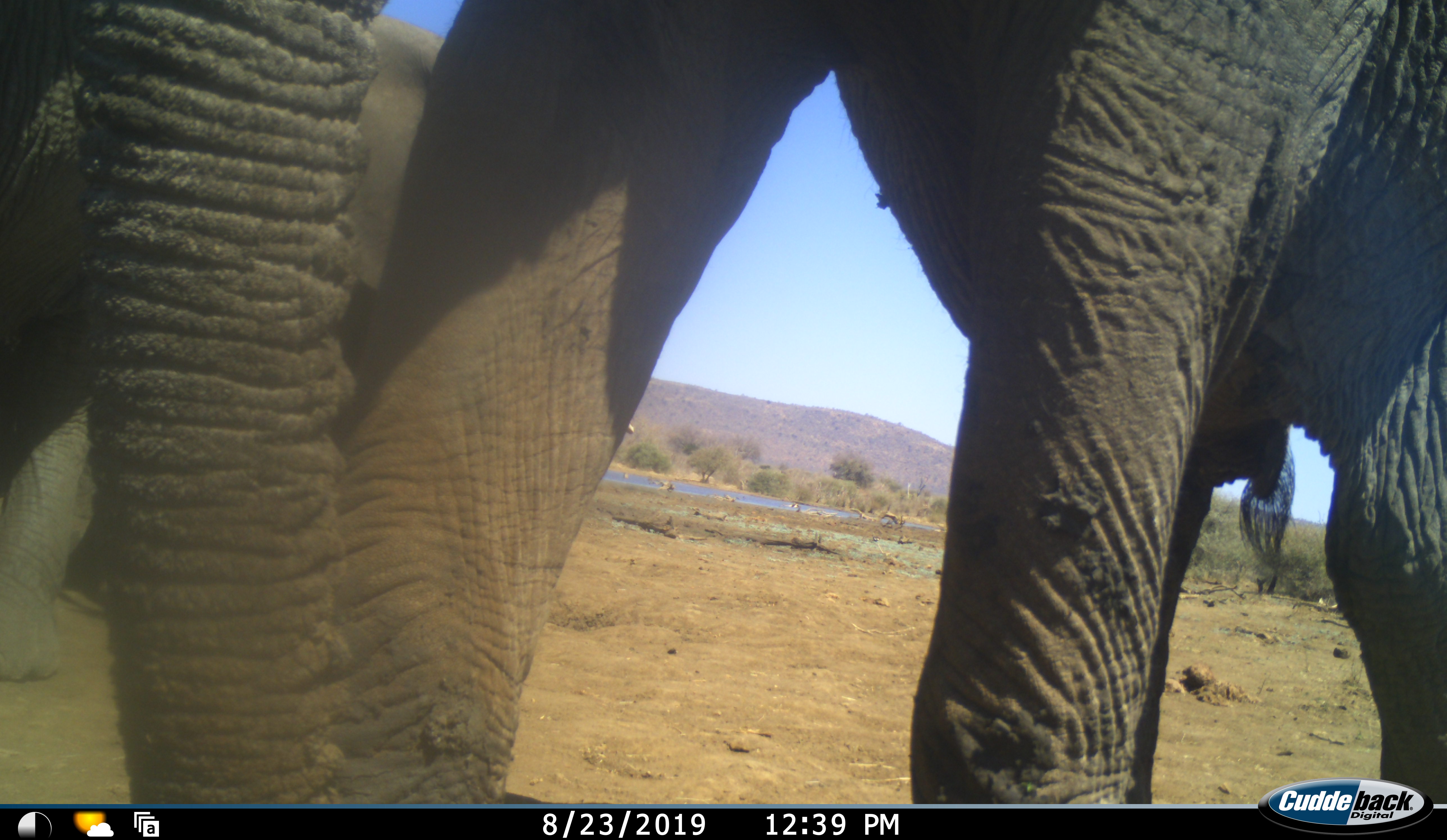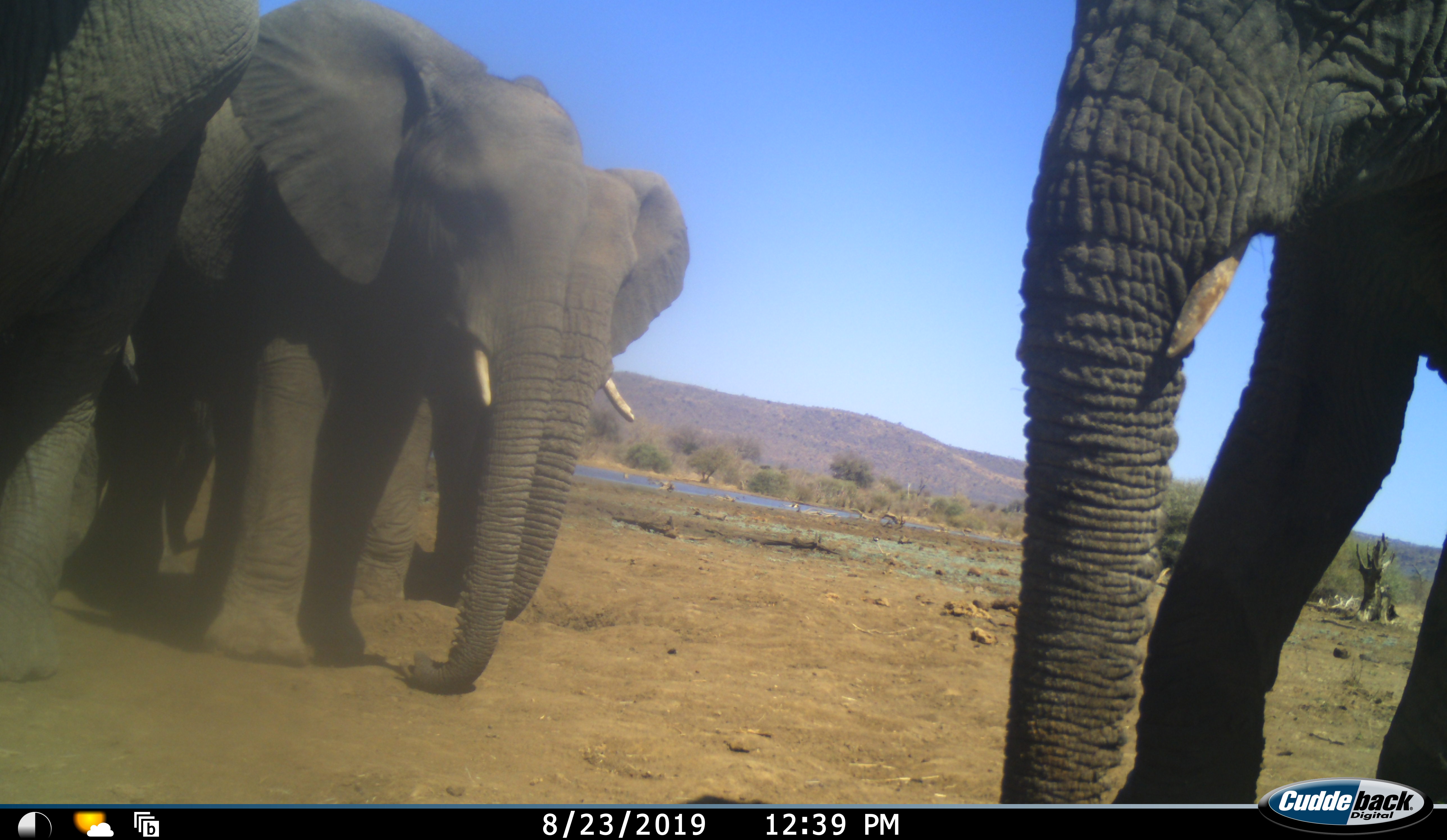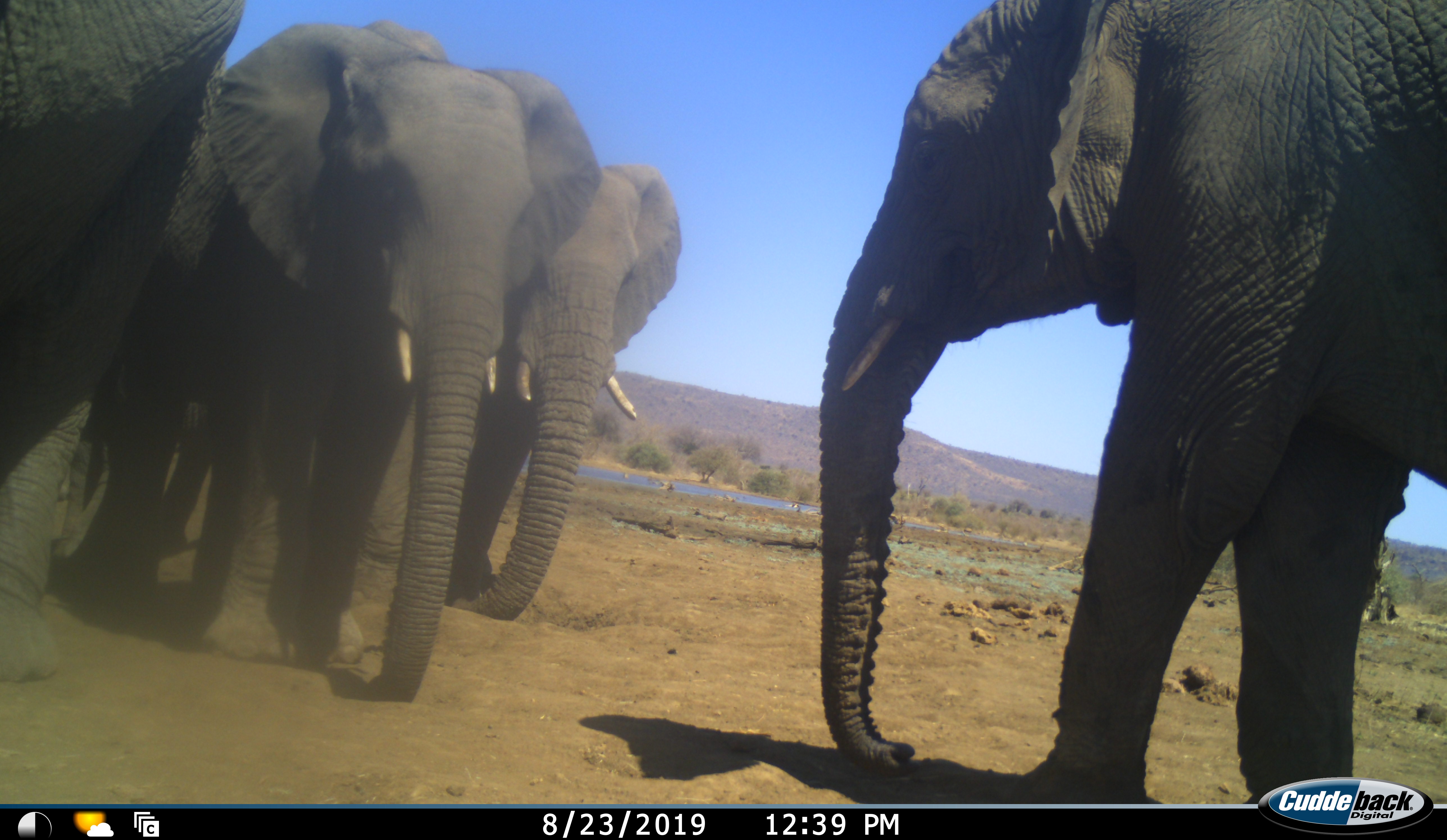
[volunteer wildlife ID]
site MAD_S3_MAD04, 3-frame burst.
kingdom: Animalia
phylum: Chordata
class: Mammalia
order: Proboscidea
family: Elephantidae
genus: Loxodonta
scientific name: Loxodonta africana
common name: african bush elephant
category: elephant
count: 4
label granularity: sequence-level